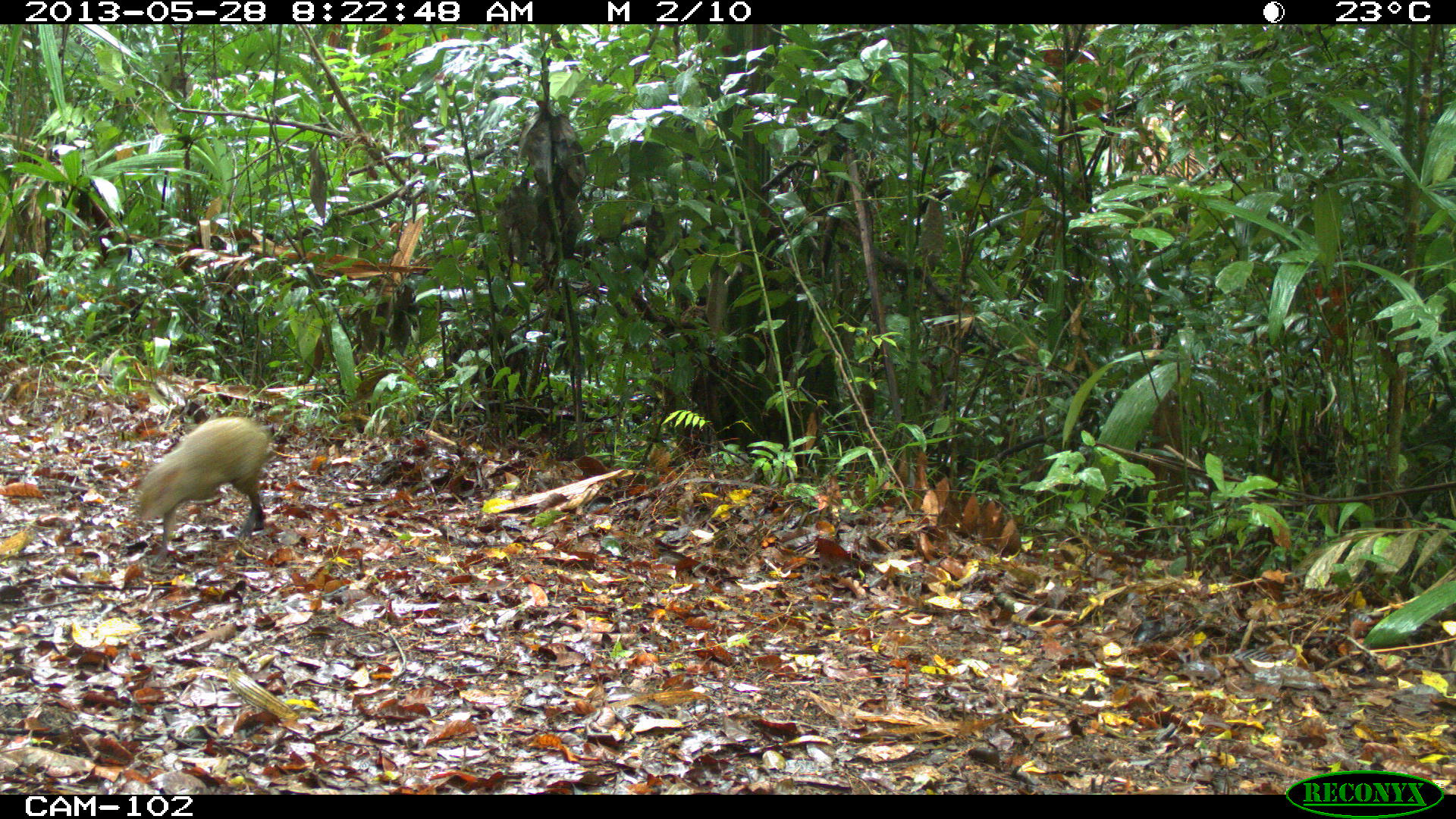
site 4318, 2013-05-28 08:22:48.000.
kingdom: Animalia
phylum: Chordata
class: Mammalia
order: Rodentia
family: Dasyproctidae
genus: Dasyprocta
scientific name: Dasyprocta punctata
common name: central american agouti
Dasyprocta punctata (central american agouti), count 1.